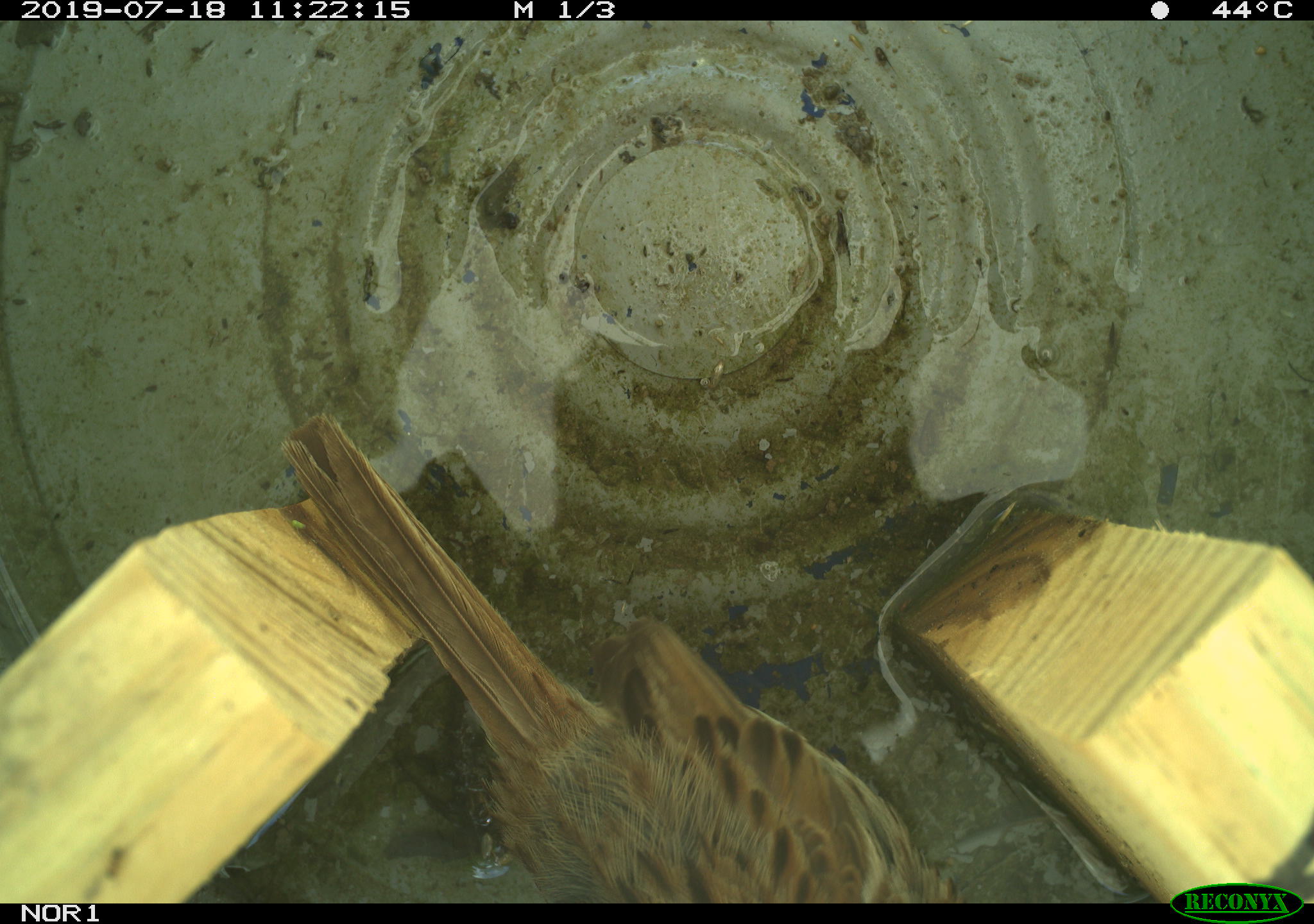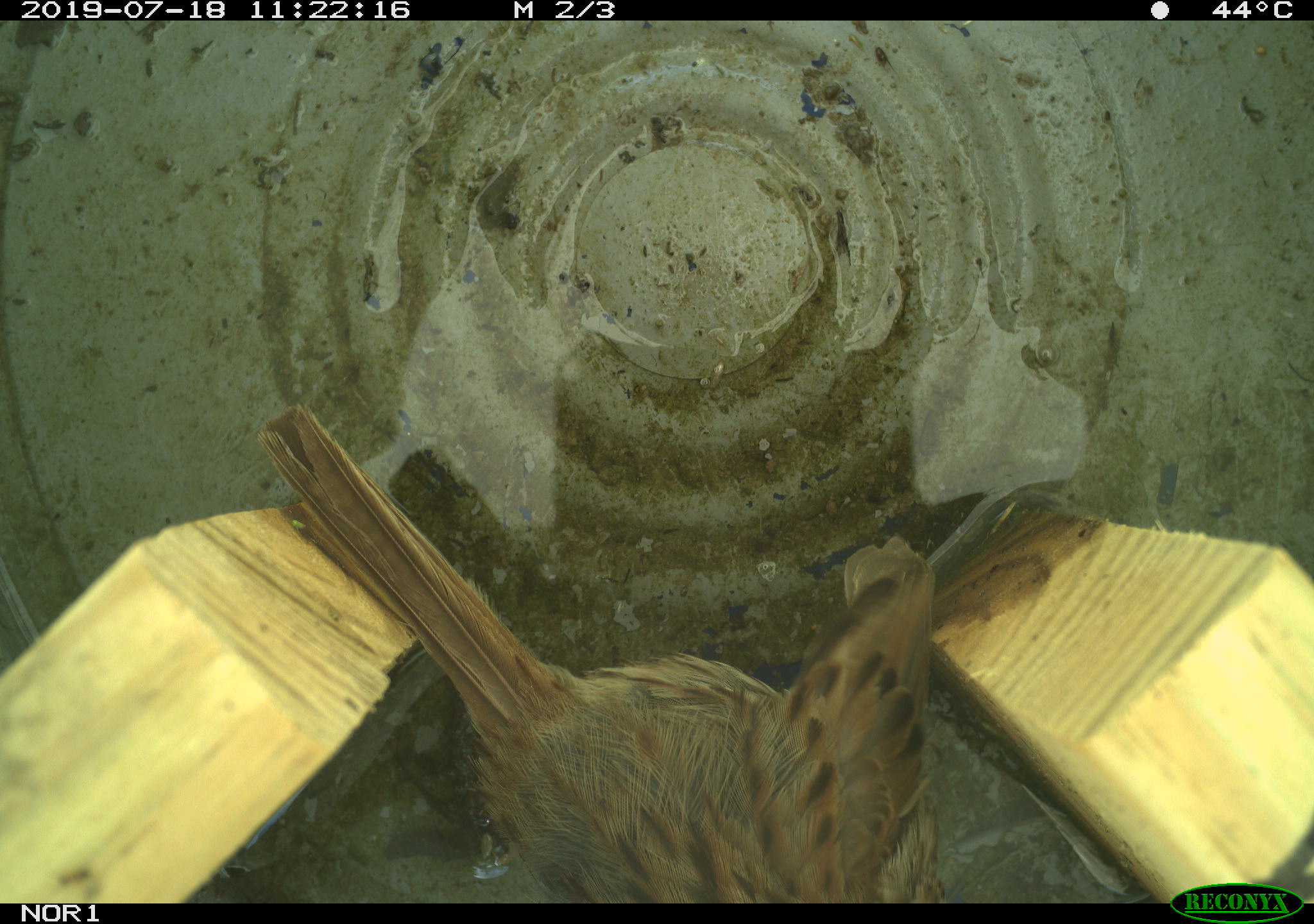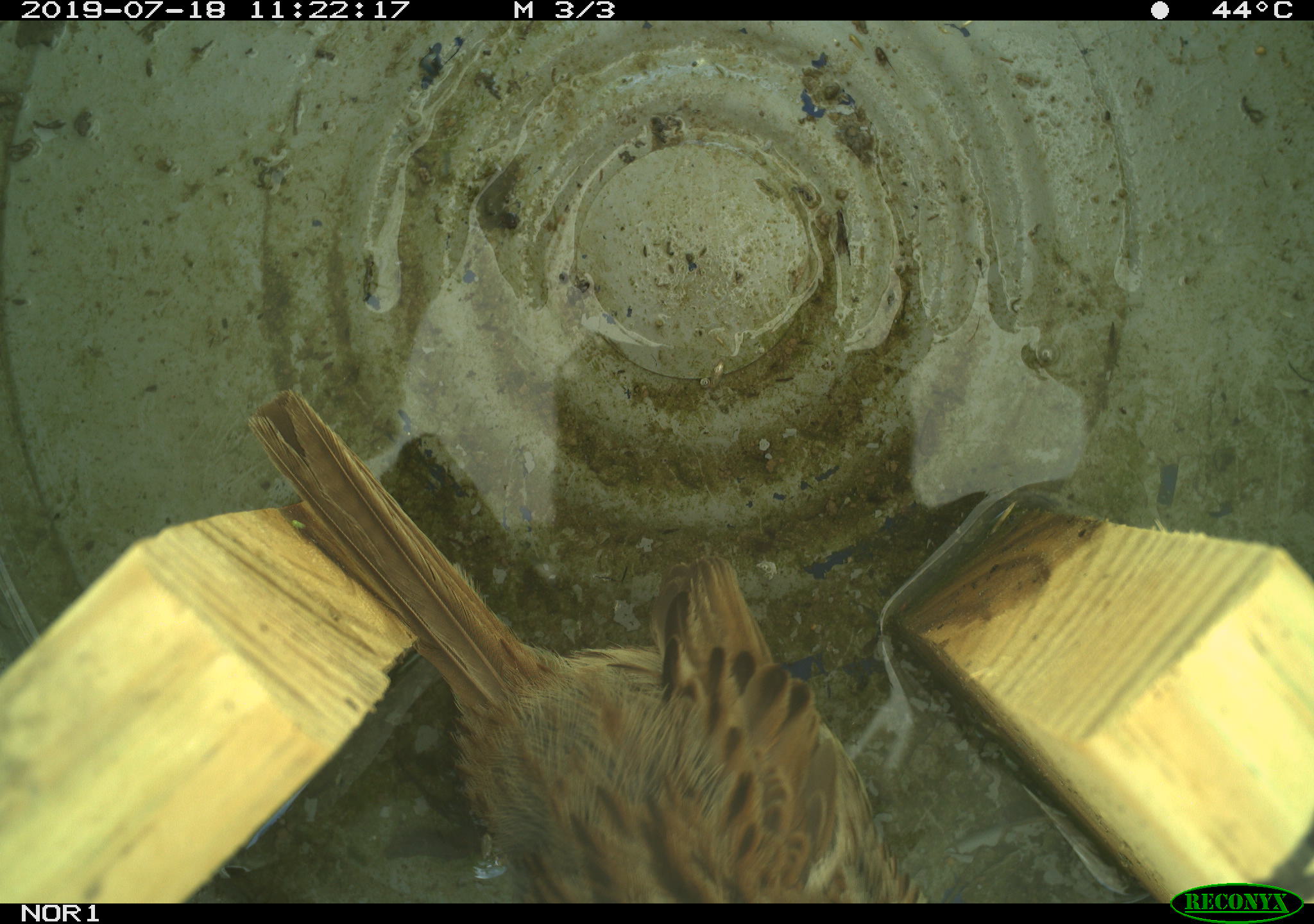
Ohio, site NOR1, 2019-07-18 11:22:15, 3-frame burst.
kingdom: Animalia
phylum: Chordata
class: Aves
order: Passeriformes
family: Passerellidae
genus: Melospiza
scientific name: Melospiza melodia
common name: song sparrow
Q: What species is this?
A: Song sparrow (Melospiza melodia).